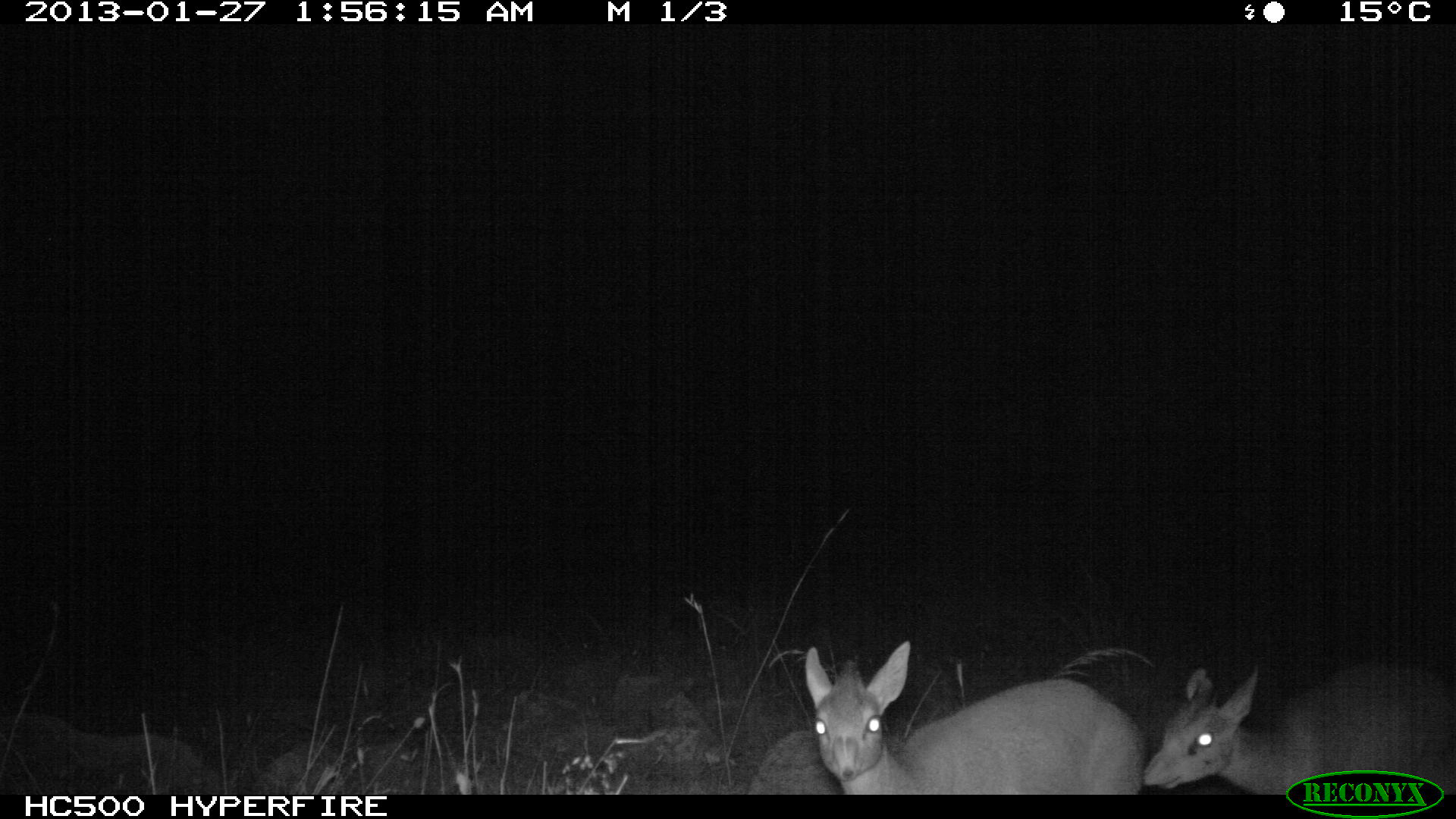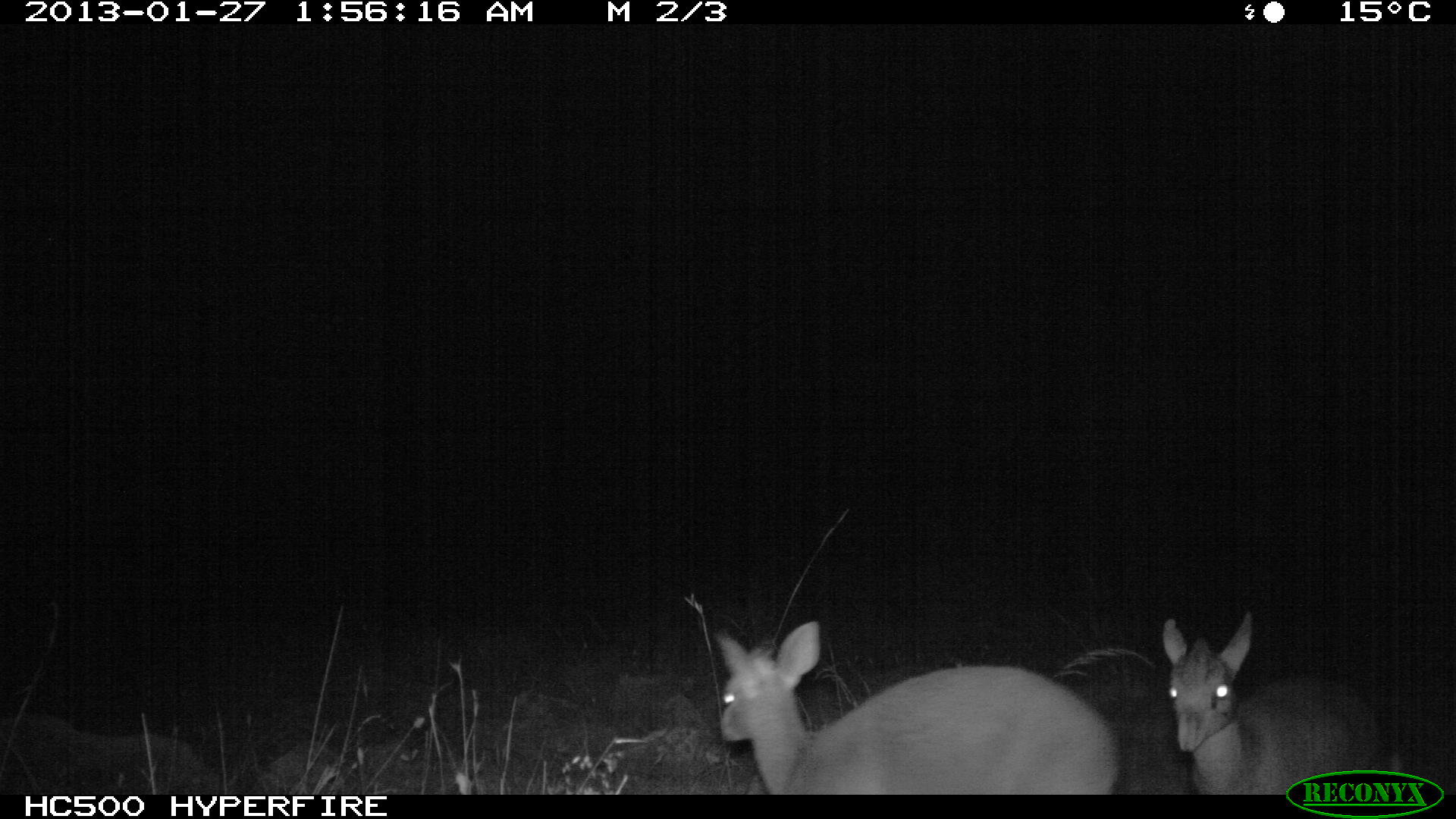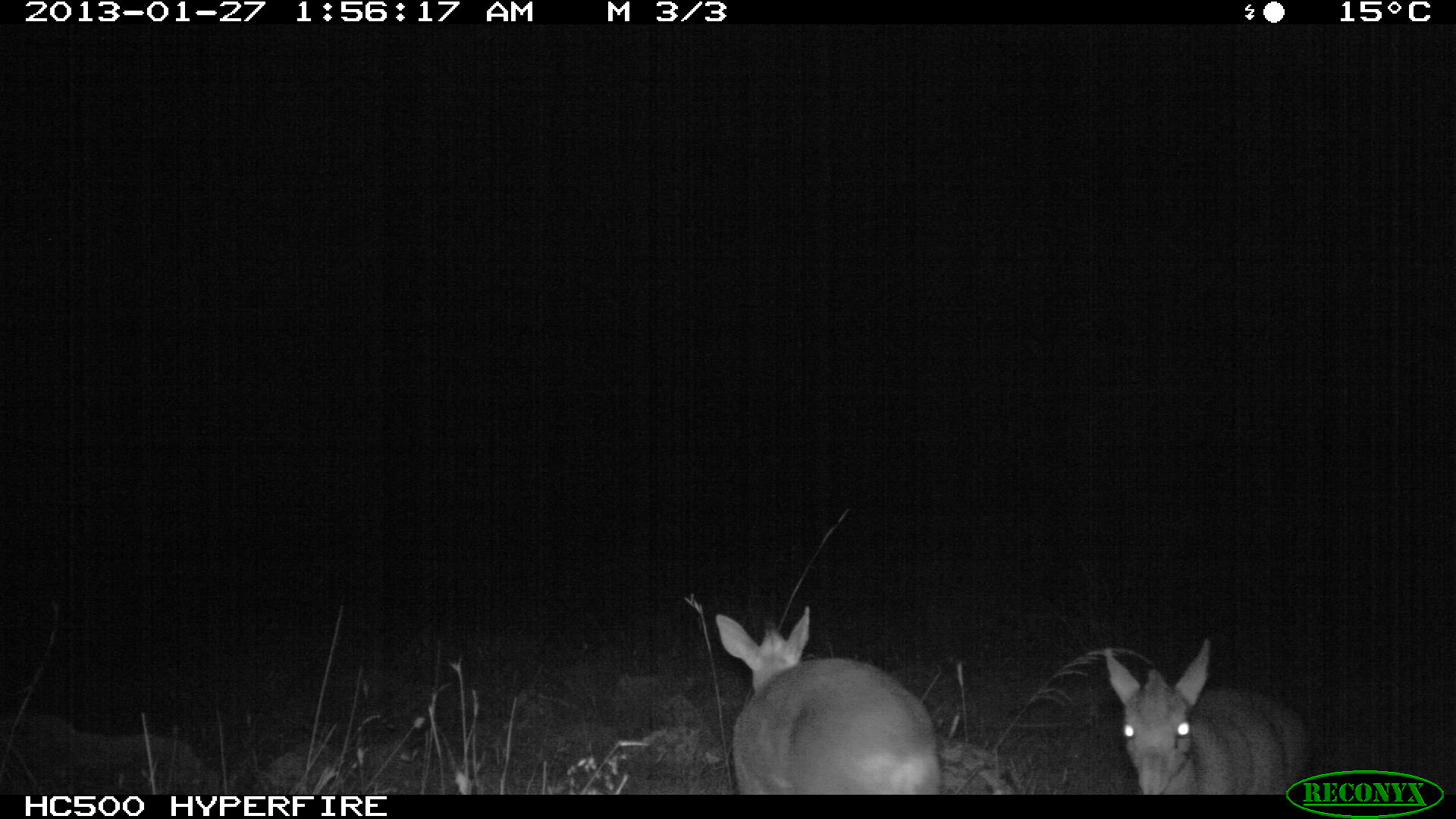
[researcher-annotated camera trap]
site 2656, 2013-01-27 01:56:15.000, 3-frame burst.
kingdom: Animalia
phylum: Chordata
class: Mammalia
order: Artiodactyla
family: Bovidae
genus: Madoqua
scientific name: Madoqua guentheri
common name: günther's dik-dik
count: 2